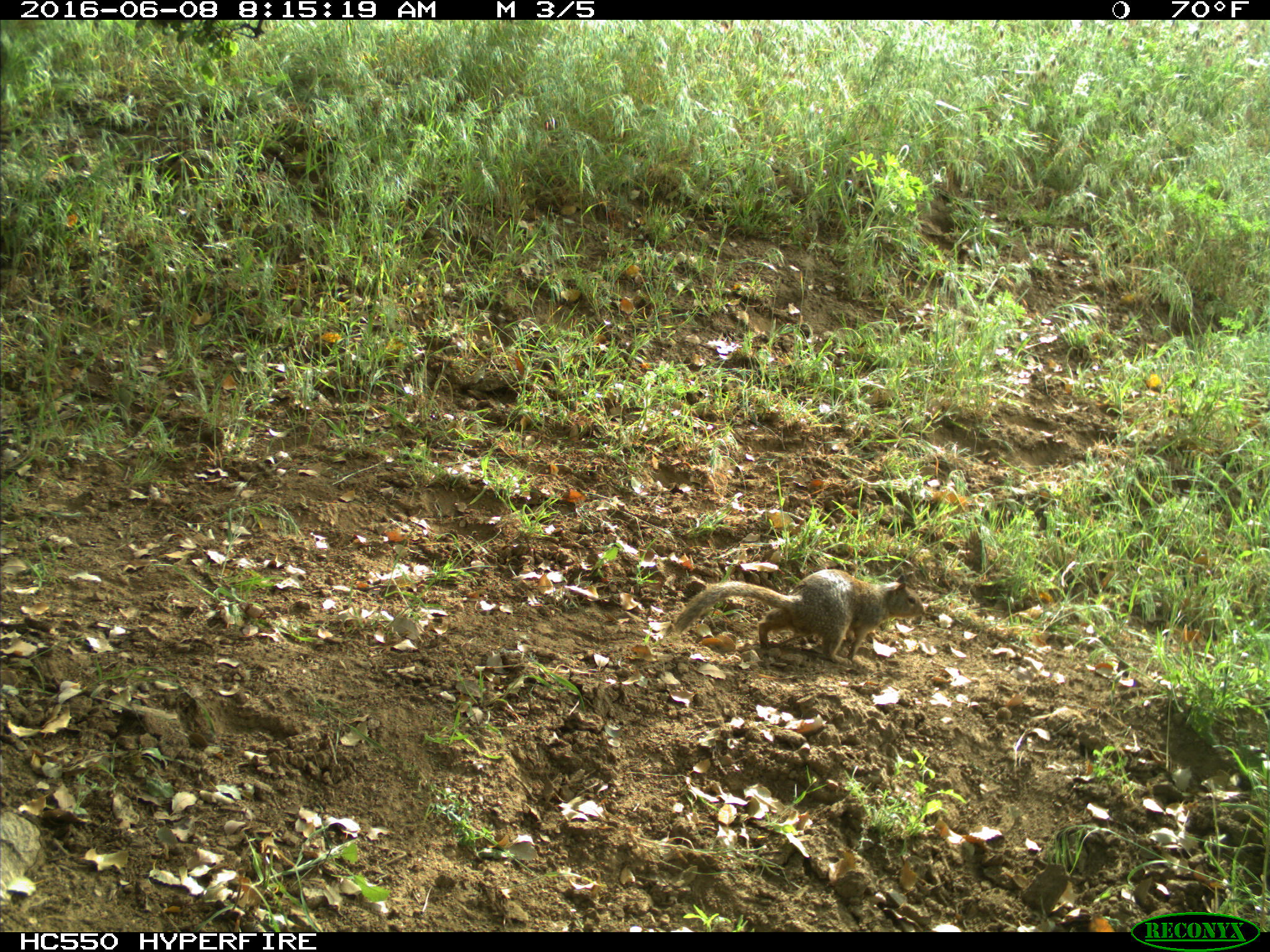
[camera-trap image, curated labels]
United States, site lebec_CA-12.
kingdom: Animalia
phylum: Chordata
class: Mammalia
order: Rodentia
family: Sciuridae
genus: Otospermophilus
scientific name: Otospermophilus beecheyi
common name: california ground squirrel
Otospermophilus beecheyi (california ground squirrel).